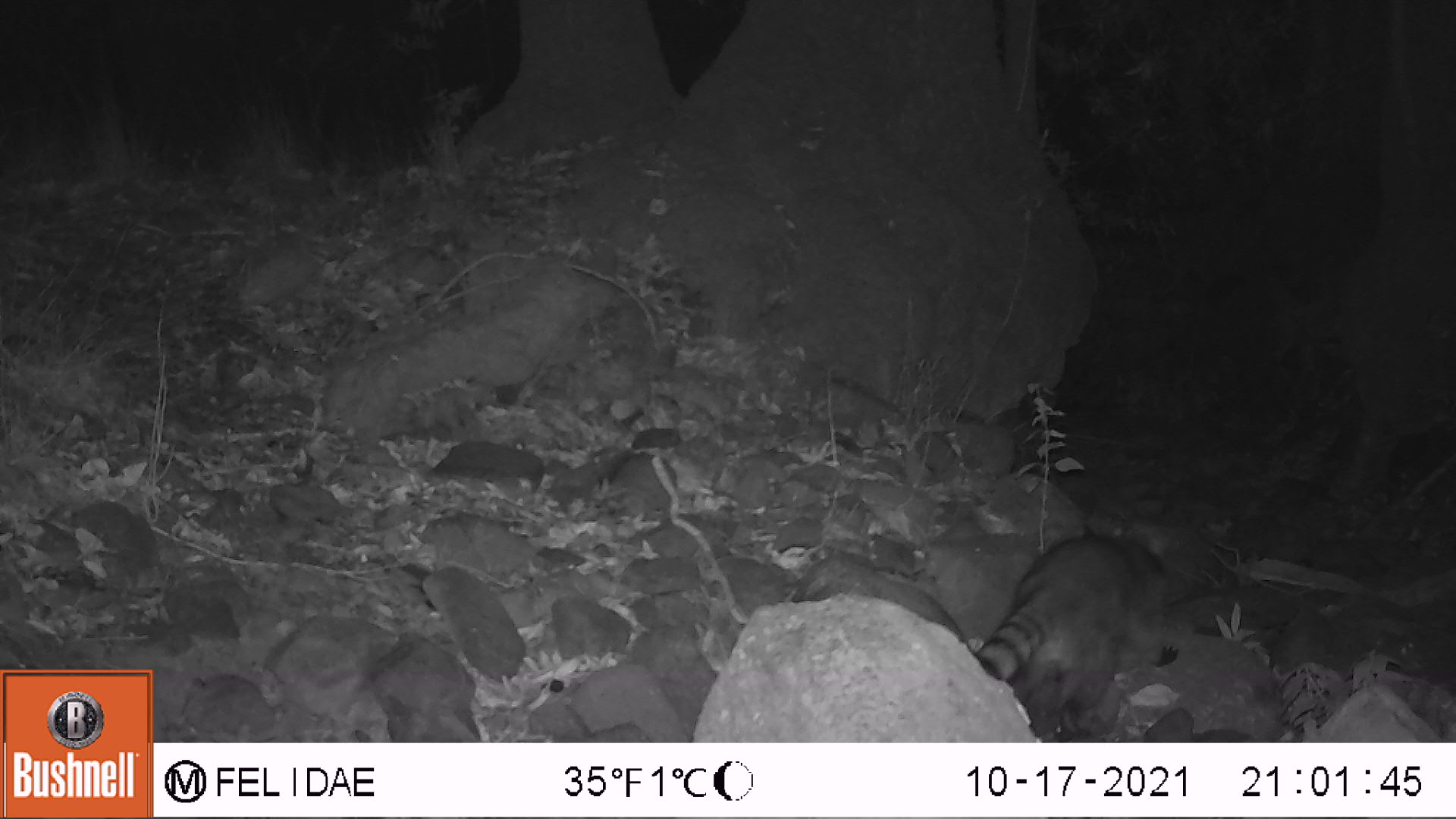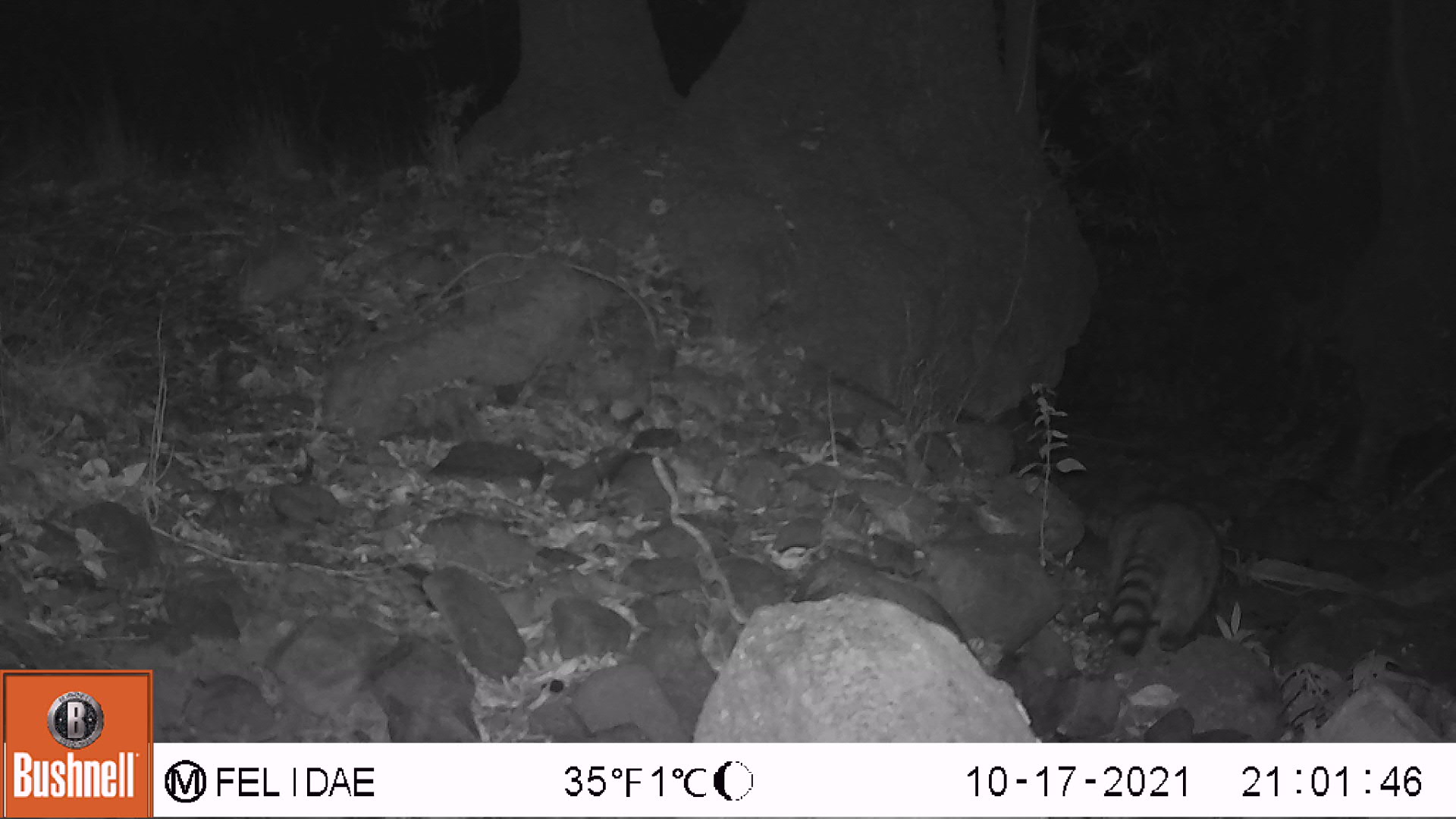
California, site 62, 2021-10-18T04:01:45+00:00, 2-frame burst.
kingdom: Animalia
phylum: Chordata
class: Mammalia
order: Carnivora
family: Procyonidae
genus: Procyon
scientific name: Procyon lotor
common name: raccoon